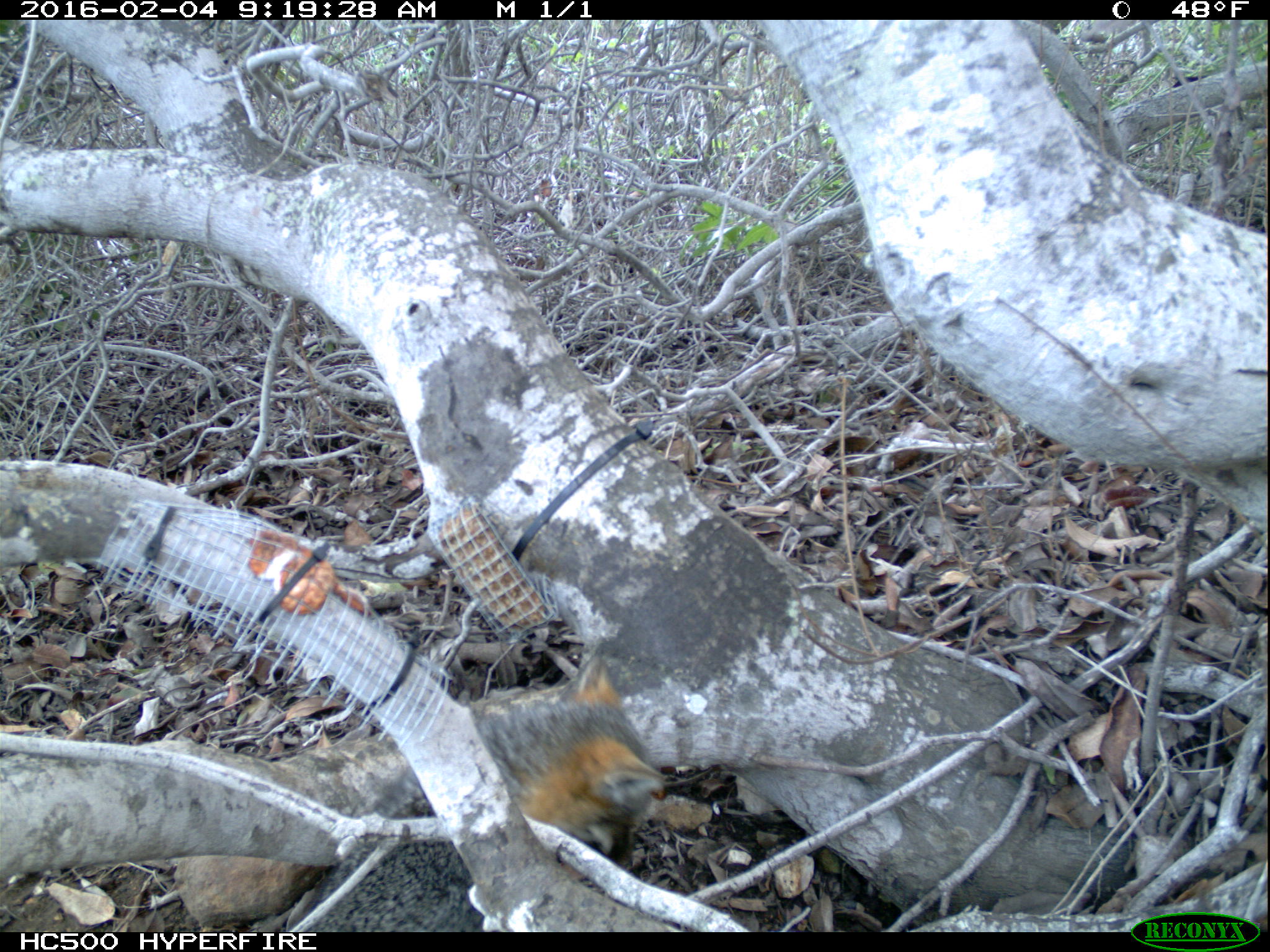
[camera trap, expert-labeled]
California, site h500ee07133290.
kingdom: Animalia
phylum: Chordata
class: Mammalia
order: Carnivora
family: Canidae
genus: Urocyon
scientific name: Urocyon littoralis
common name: island fox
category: fox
Fox (island fox) (Urocyon littoralis).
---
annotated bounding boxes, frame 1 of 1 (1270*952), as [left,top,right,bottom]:
fox: [301,653,666,932]